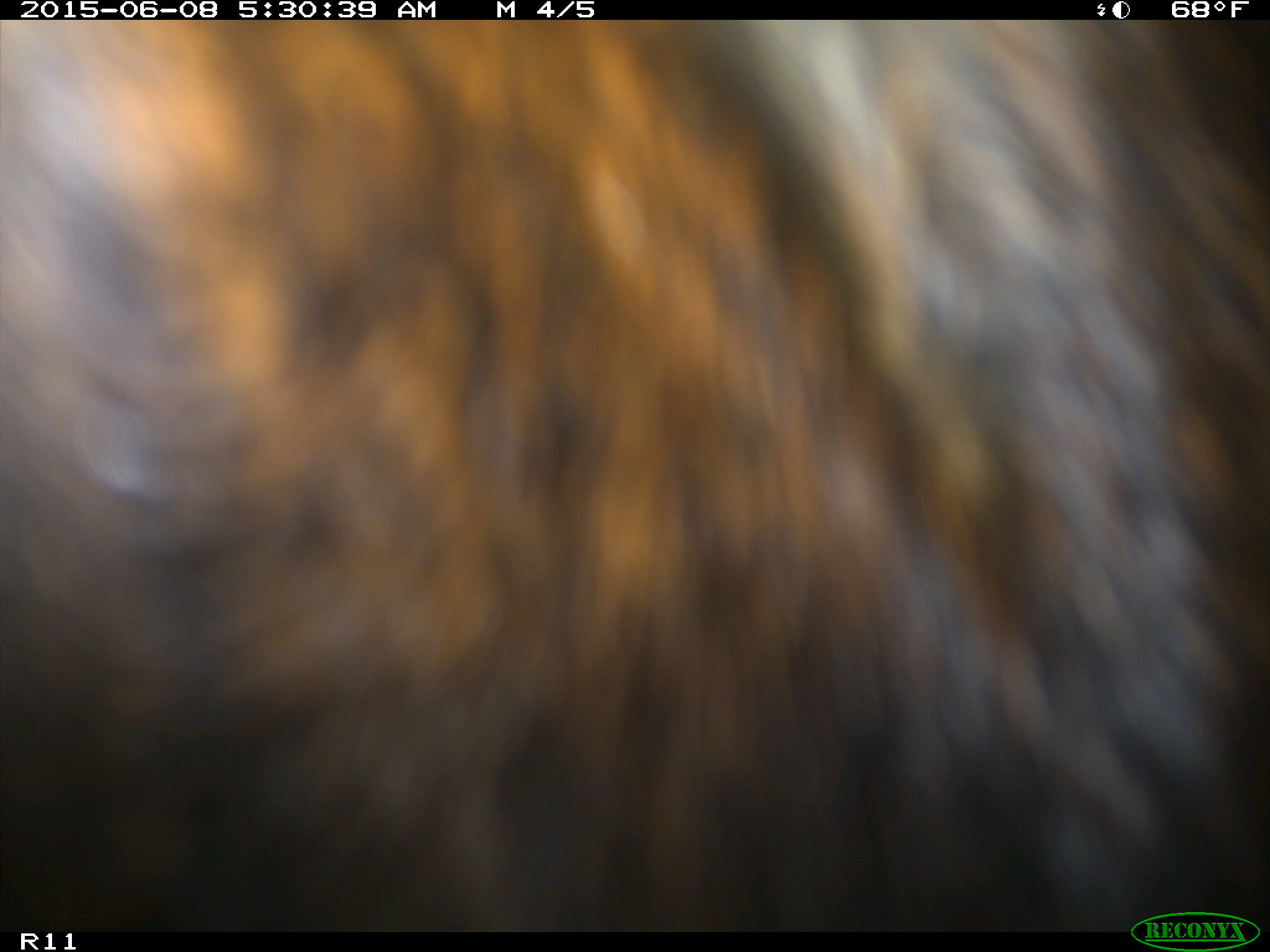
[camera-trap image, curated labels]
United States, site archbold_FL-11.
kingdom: Animalia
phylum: Chordata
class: Mammalia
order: Artiodactyla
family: Bovidae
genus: Bos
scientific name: Bos taurus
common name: domestic cow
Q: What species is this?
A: Bos taurus (domestic cow).